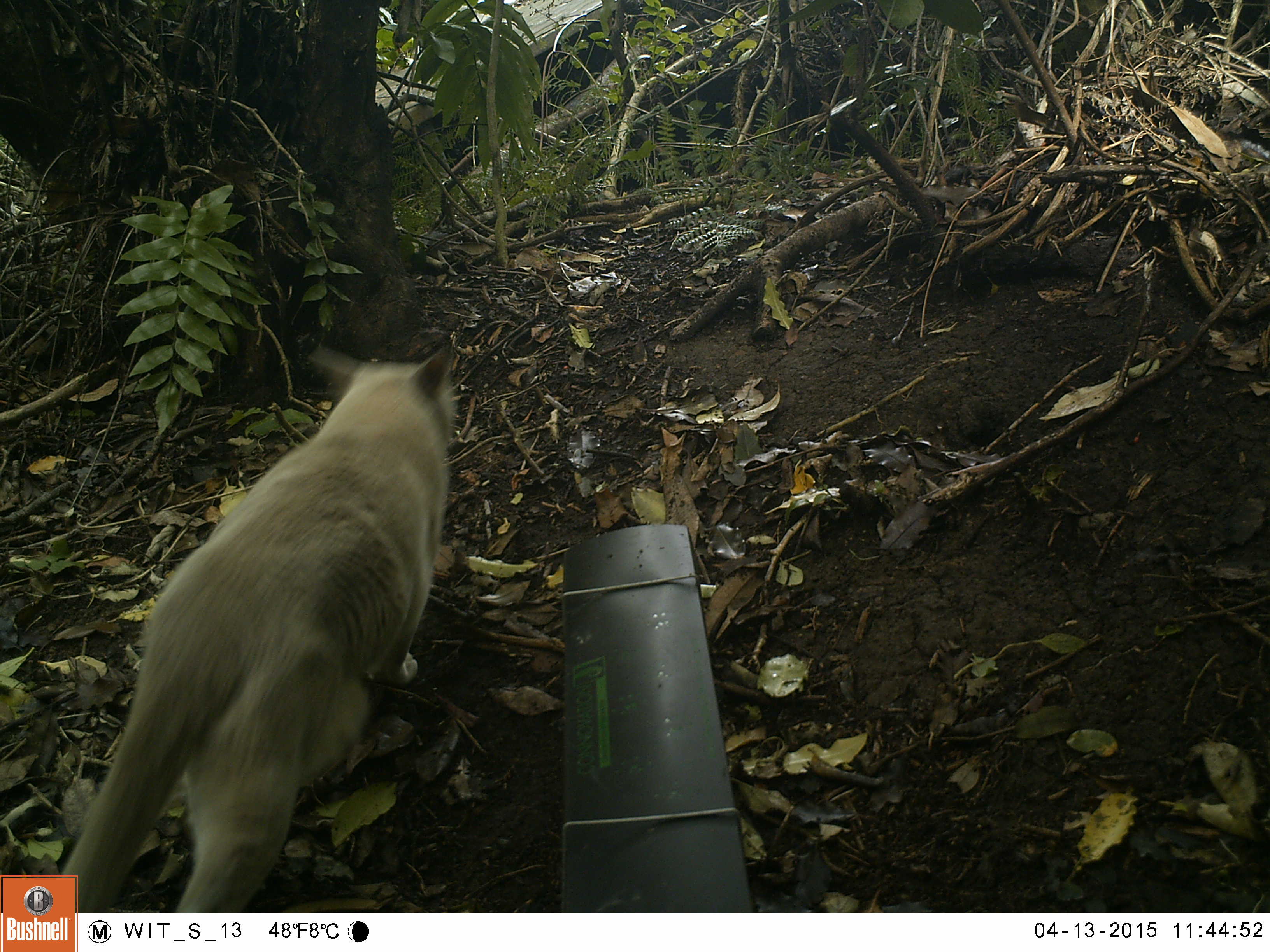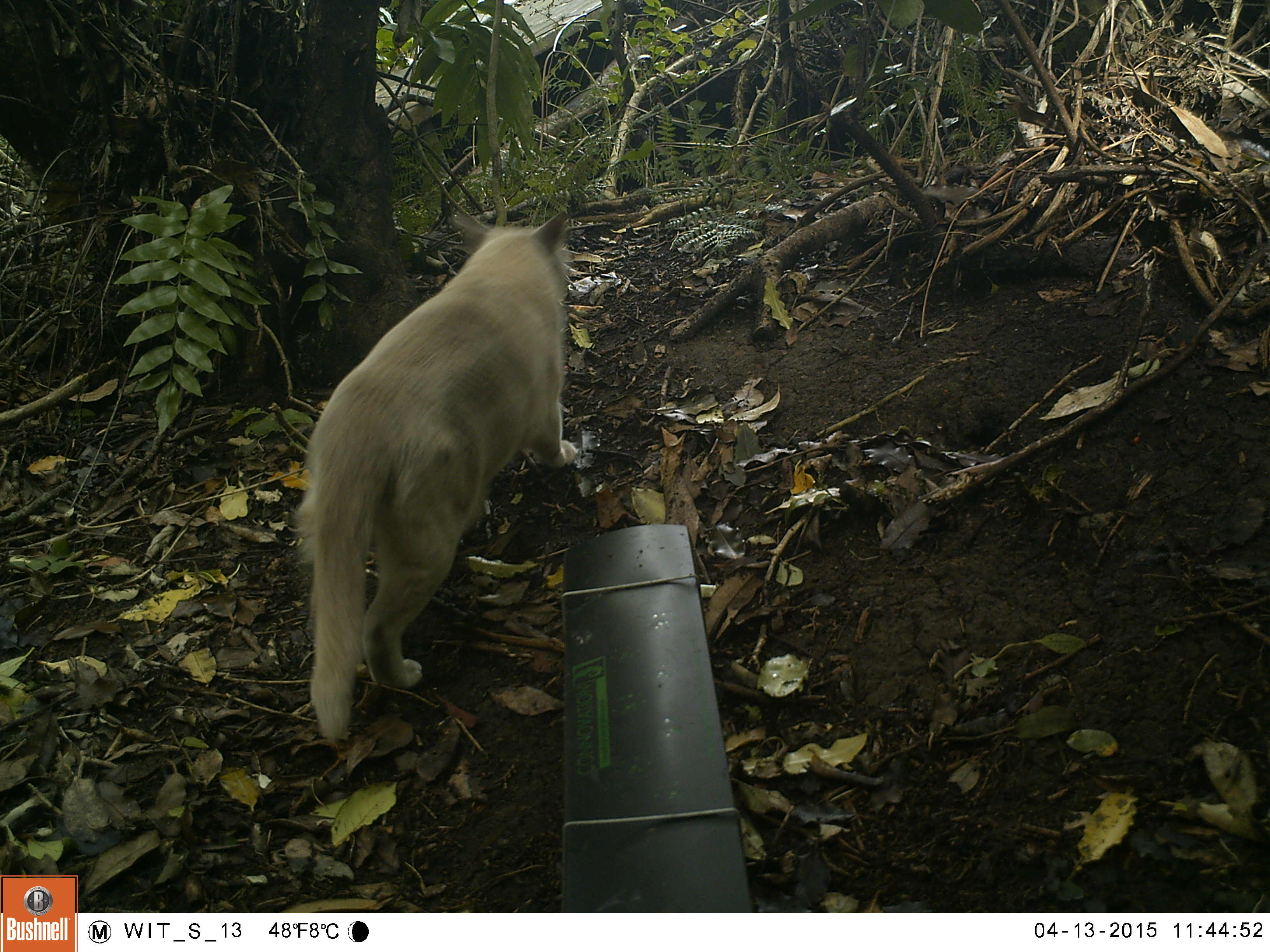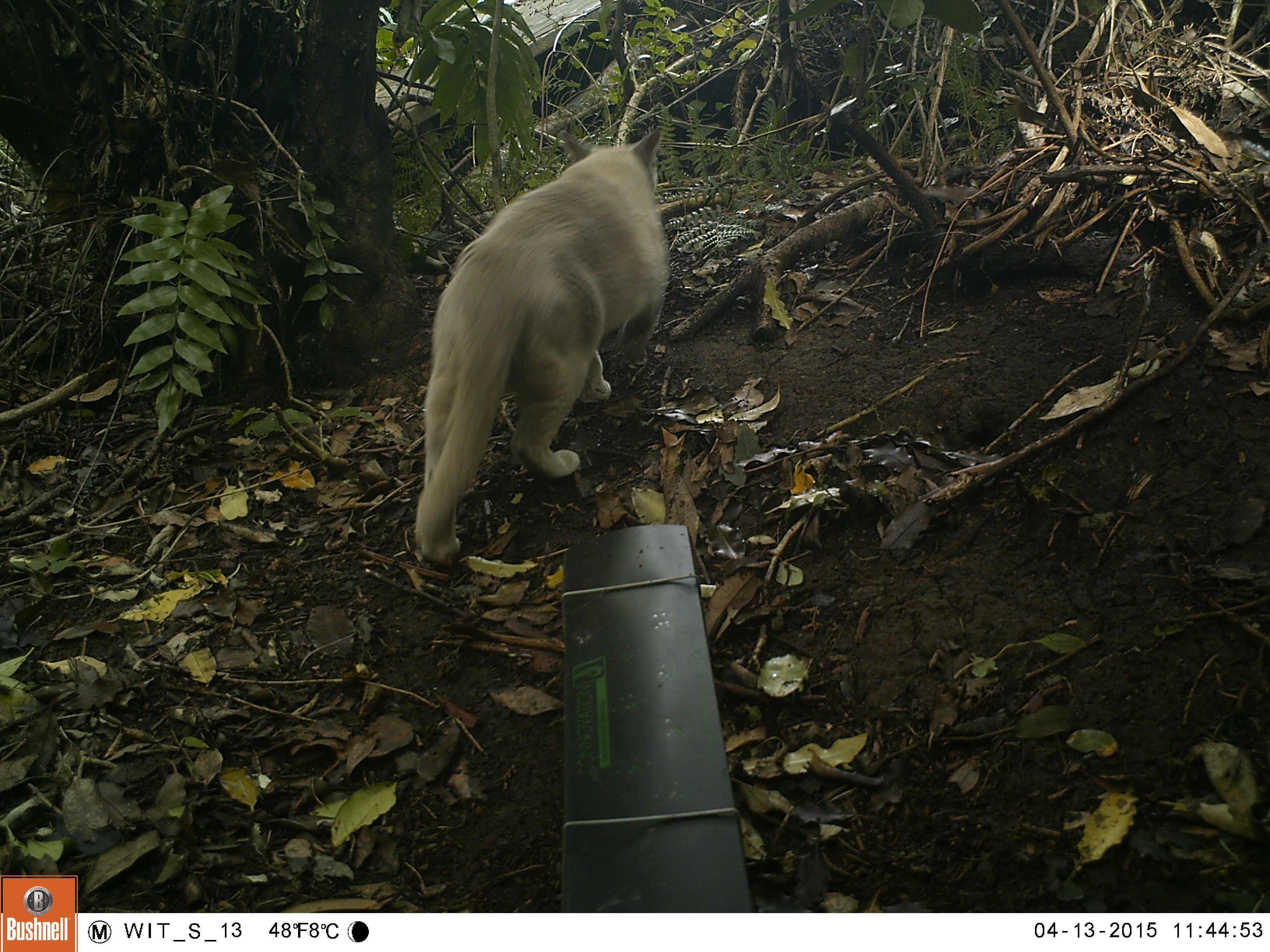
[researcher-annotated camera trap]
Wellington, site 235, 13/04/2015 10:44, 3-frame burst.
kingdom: Animalia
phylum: Chordata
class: Mammalia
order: Carnivora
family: Felidae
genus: Felis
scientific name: Felis catus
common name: cat